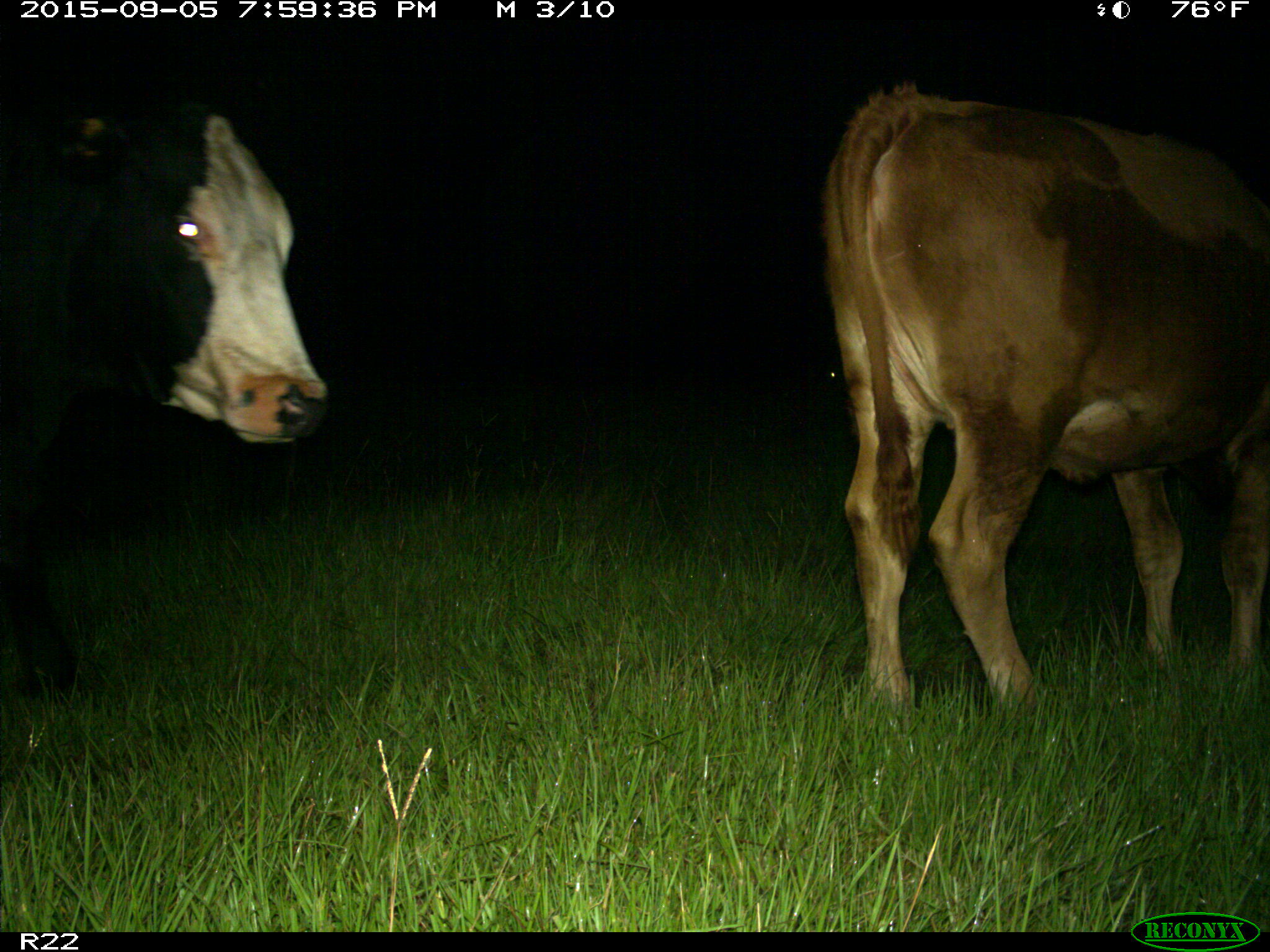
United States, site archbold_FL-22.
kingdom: Animalia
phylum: Chordata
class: Mammalia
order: Artiodactyla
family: Bovidae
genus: Bos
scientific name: Bos taurus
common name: domestic cow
Bos taurus (domestic cow).